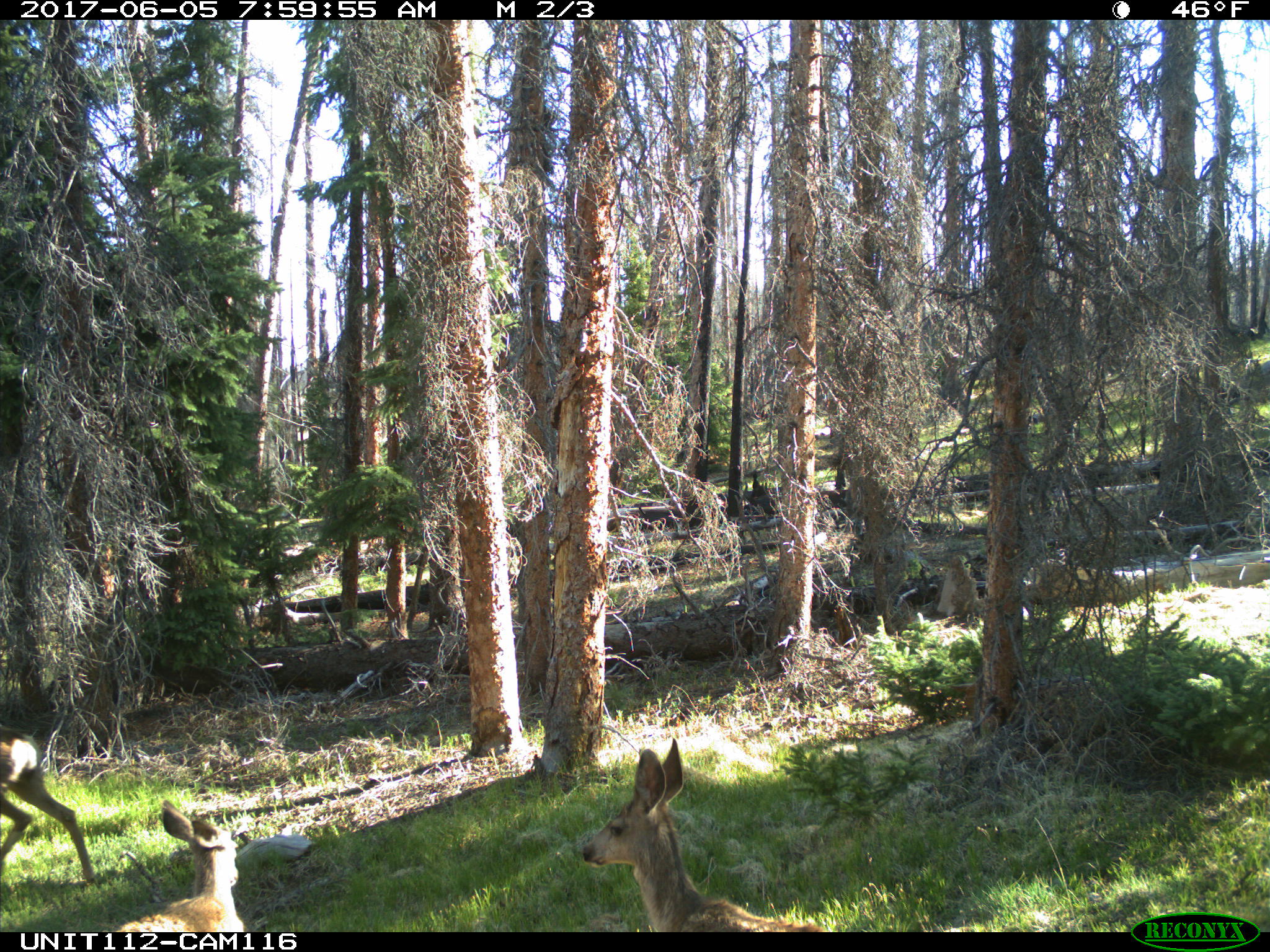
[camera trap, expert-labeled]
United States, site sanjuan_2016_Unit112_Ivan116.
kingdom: Animalia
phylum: Chordata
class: Mammalia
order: Artiodactyla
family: Cervidae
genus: Odocoileus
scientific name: Odocoileus hemionus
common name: mule deer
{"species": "Odocoileus hemionus (mule deer)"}